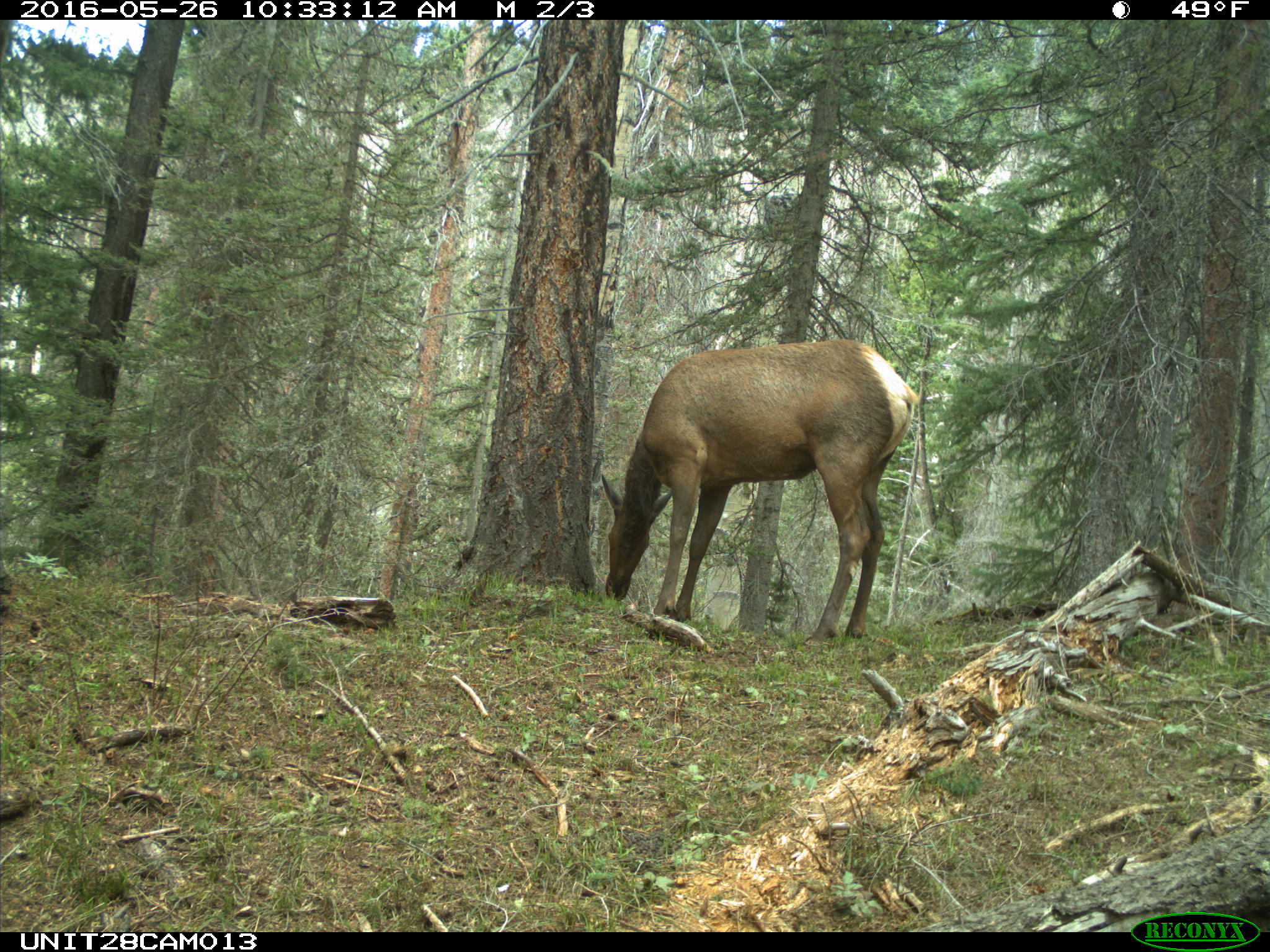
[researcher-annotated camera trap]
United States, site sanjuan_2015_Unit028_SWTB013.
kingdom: Animalia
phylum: Chordata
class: Mammalia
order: Artiodactyla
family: Cervidae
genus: Cervus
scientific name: Cervus elaphus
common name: red deer